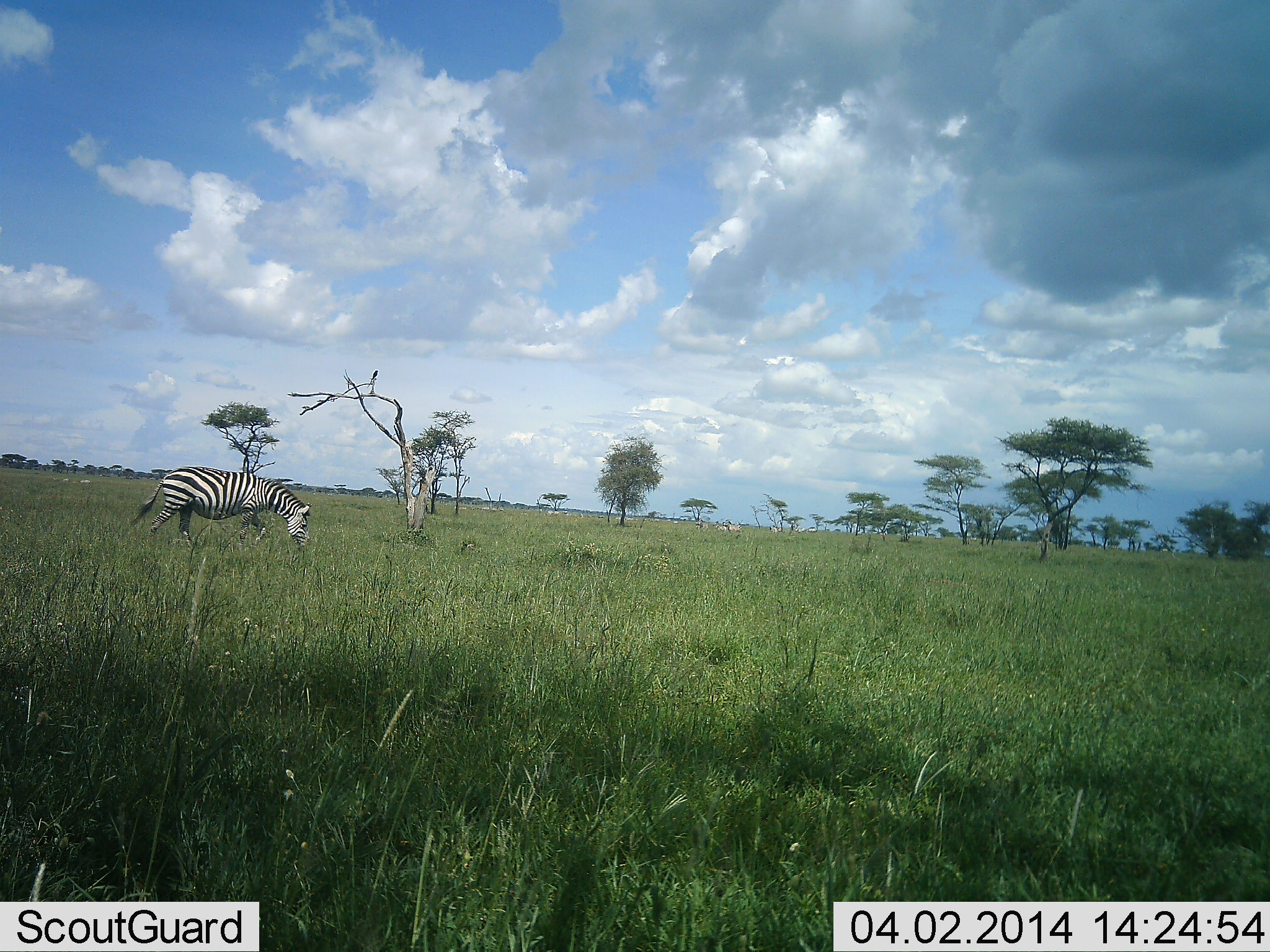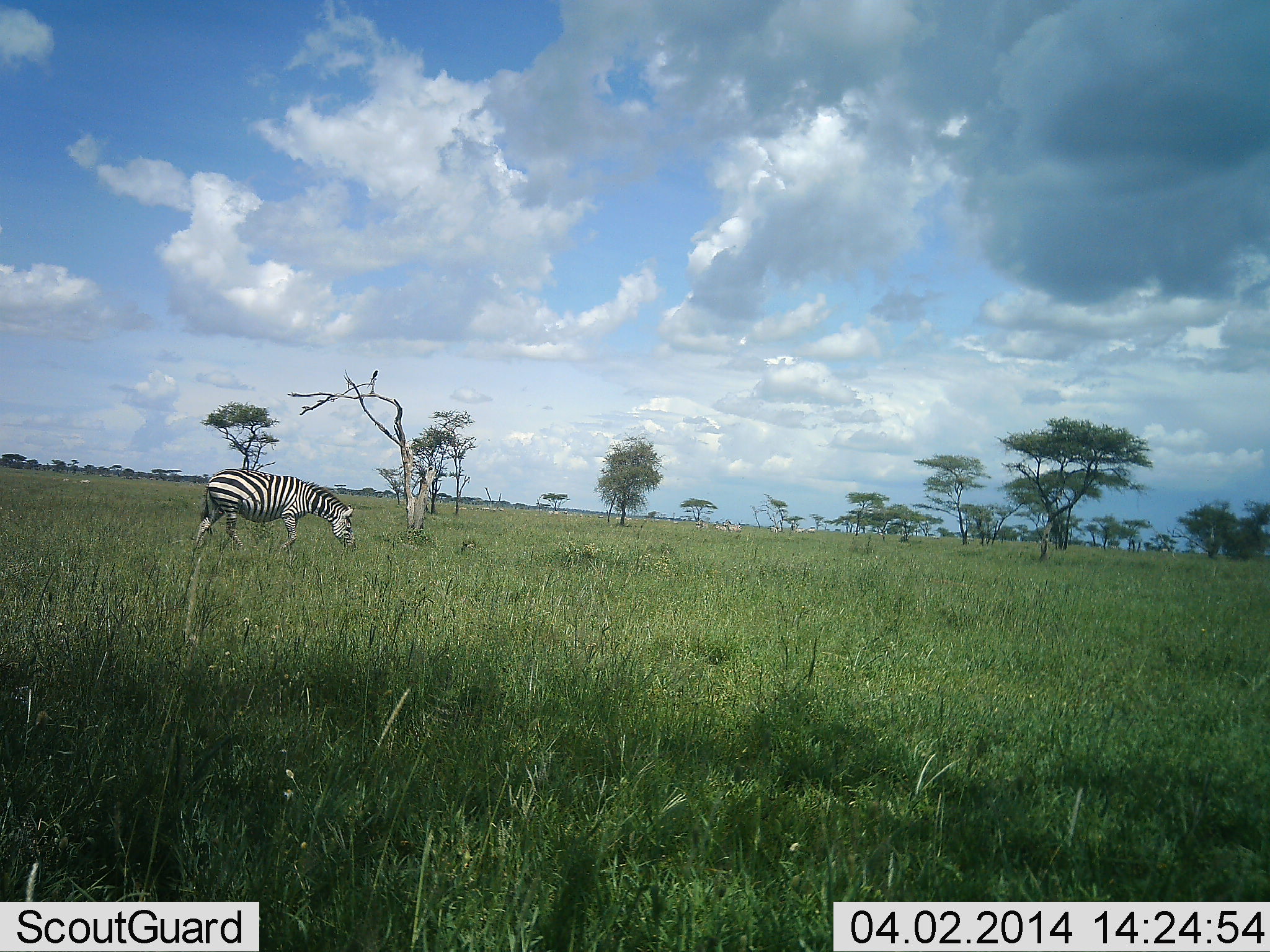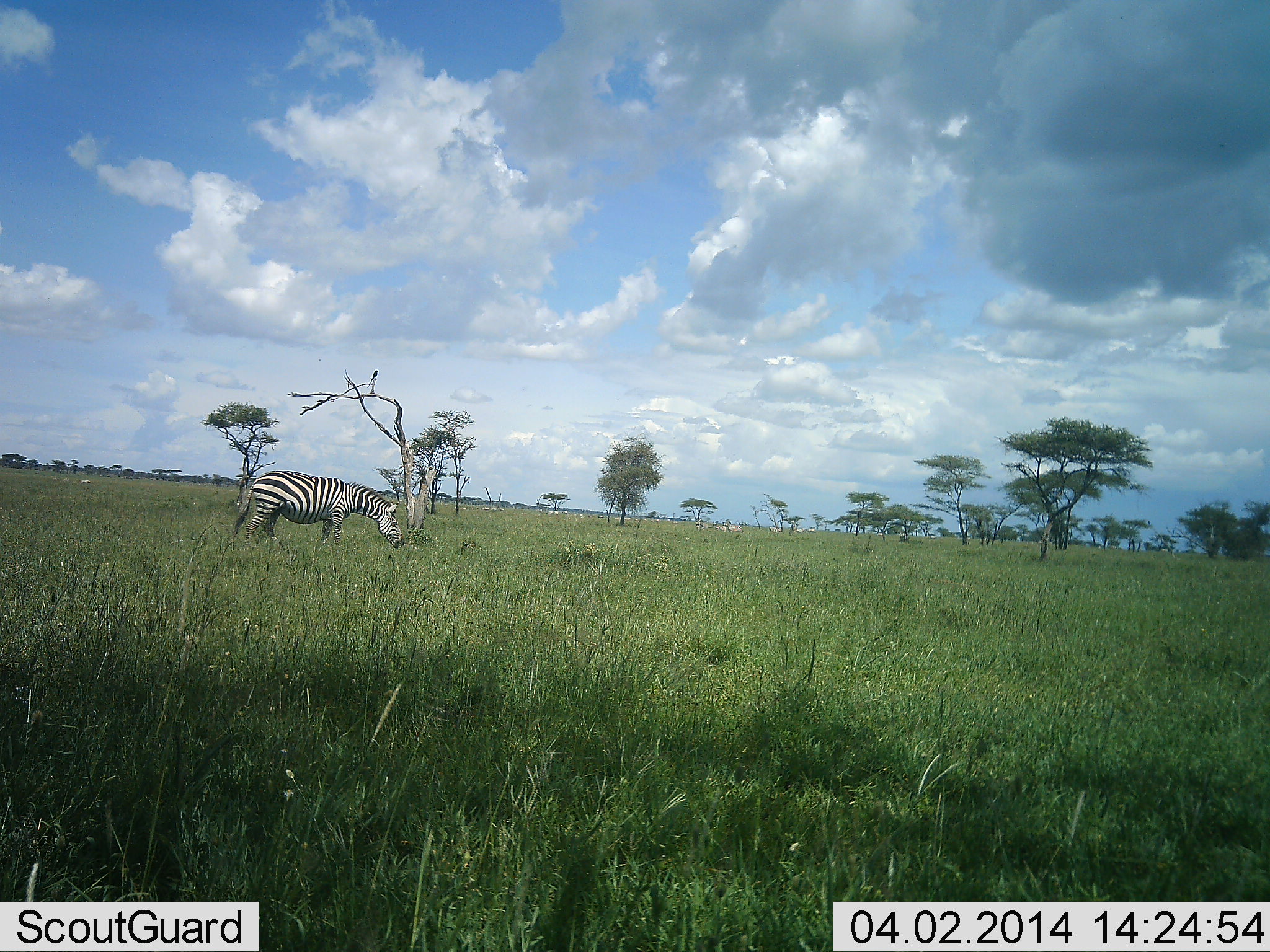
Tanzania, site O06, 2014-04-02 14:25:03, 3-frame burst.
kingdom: Animalia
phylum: Chordata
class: Mammalia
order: Perissodactyla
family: Equidae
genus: Equus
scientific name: Equus quagga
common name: plains zebra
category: zebra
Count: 1.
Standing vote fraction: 10%.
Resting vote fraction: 0%.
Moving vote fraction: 100%.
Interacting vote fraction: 0%.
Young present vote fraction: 0%.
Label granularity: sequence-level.